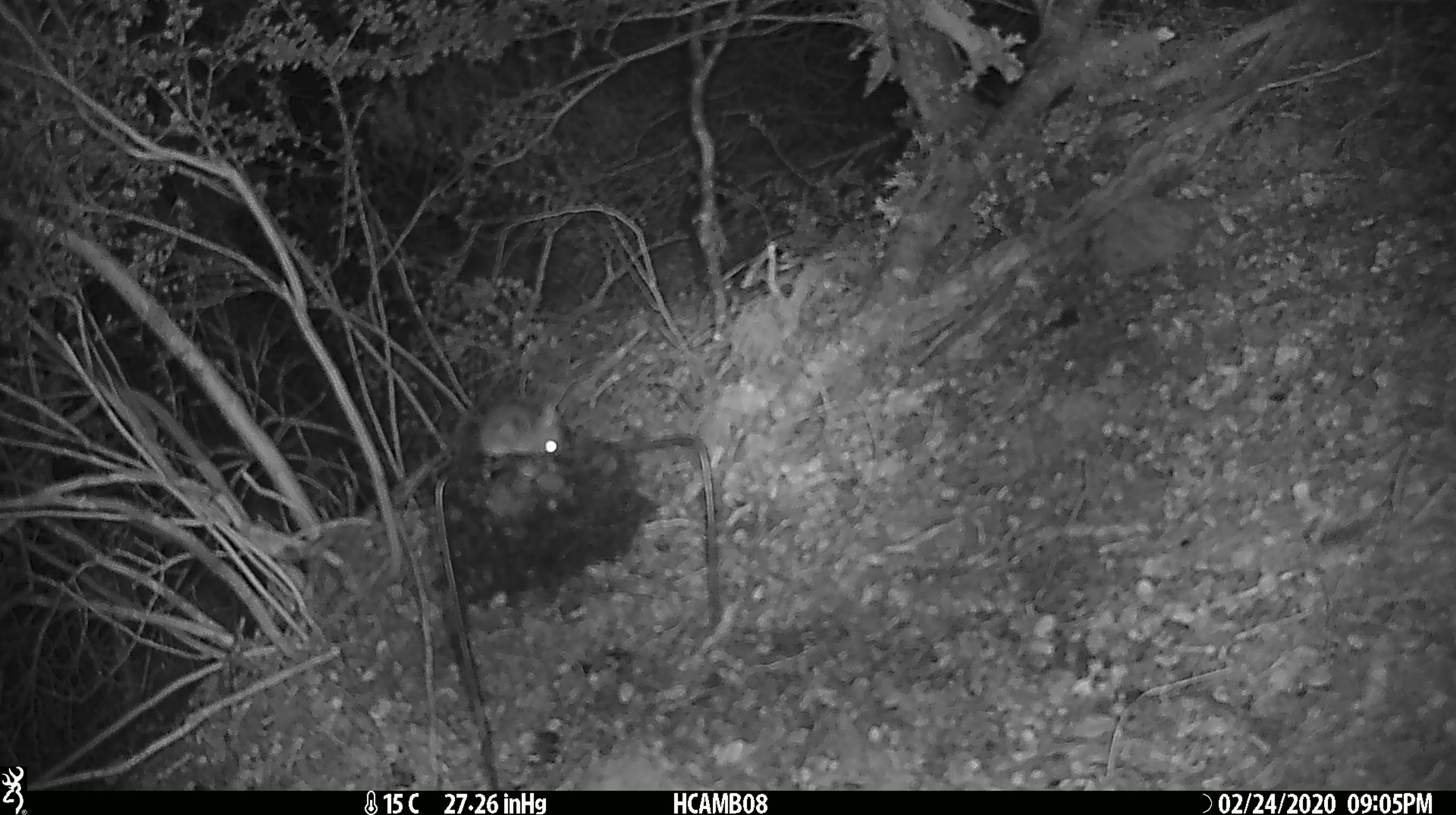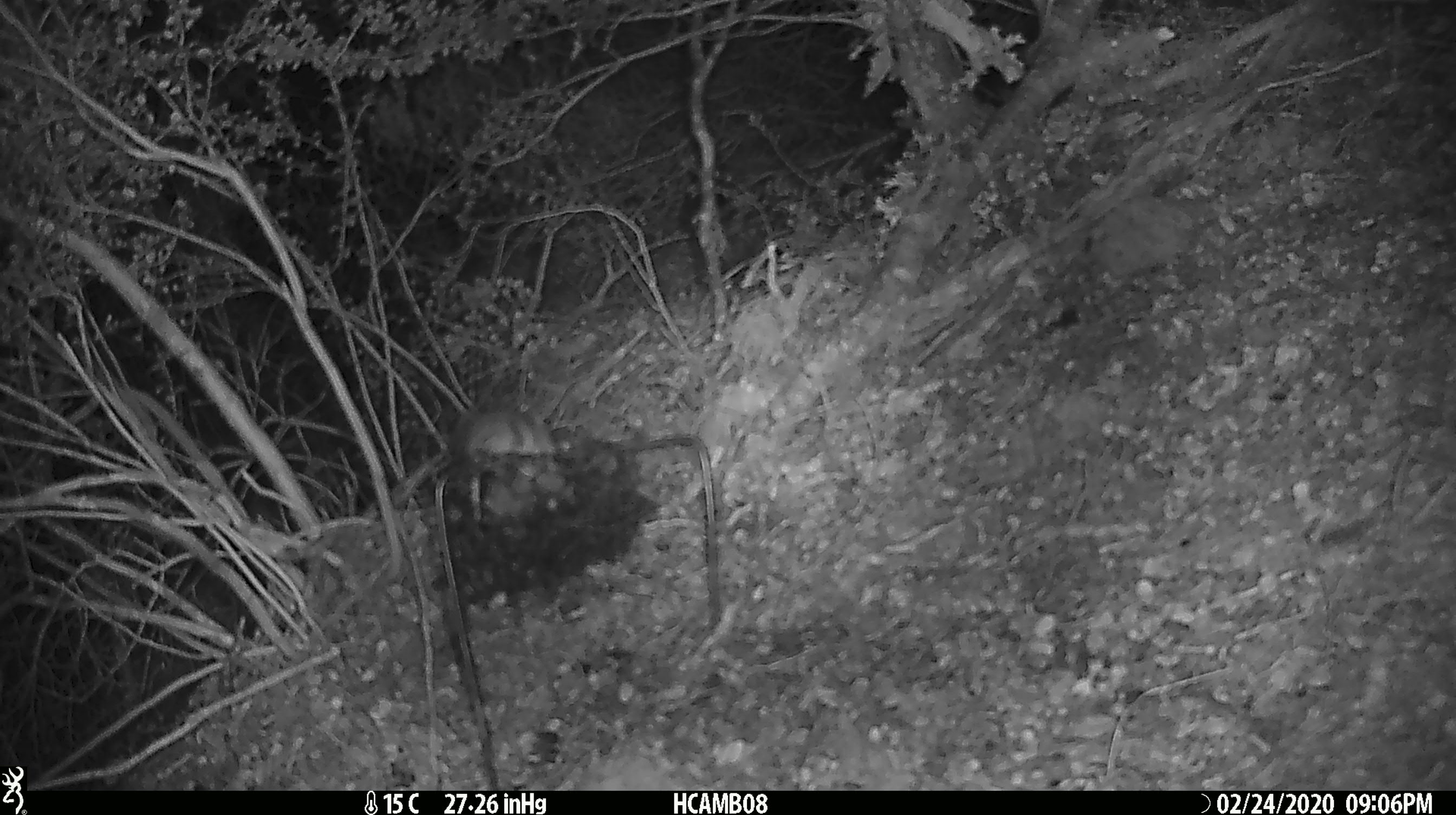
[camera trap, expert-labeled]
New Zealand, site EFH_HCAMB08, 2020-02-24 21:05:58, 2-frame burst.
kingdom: Animalia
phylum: Chordata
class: Mammalia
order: Rodentia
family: Muridae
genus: Mus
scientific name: Mus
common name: mouse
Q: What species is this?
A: Mouse (Mus).